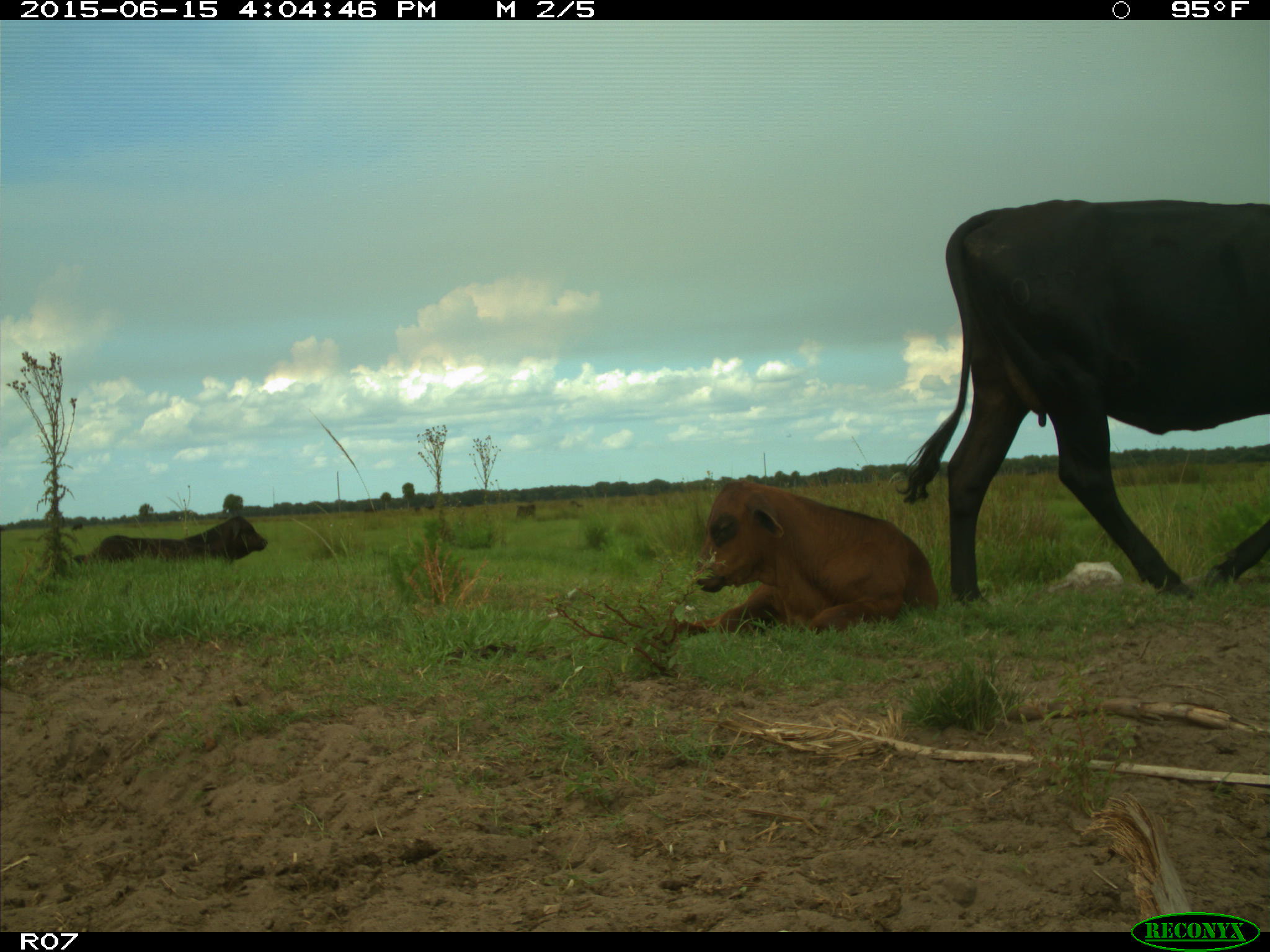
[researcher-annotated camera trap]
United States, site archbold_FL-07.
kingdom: Animalia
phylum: Chordata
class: Mammalia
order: Artiodactyla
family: Bovidae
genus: Bos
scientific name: Bos taurus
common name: domestic cow